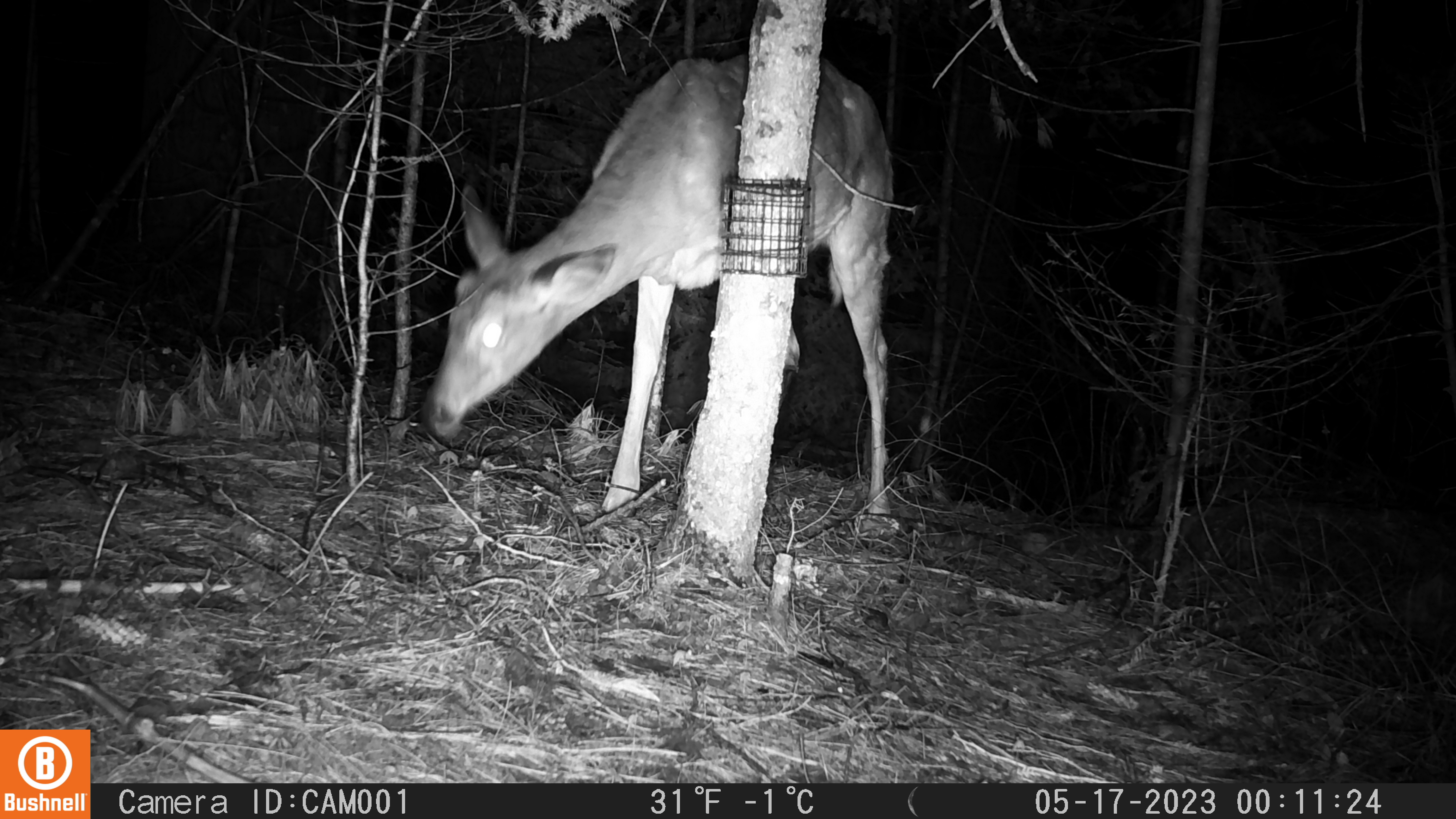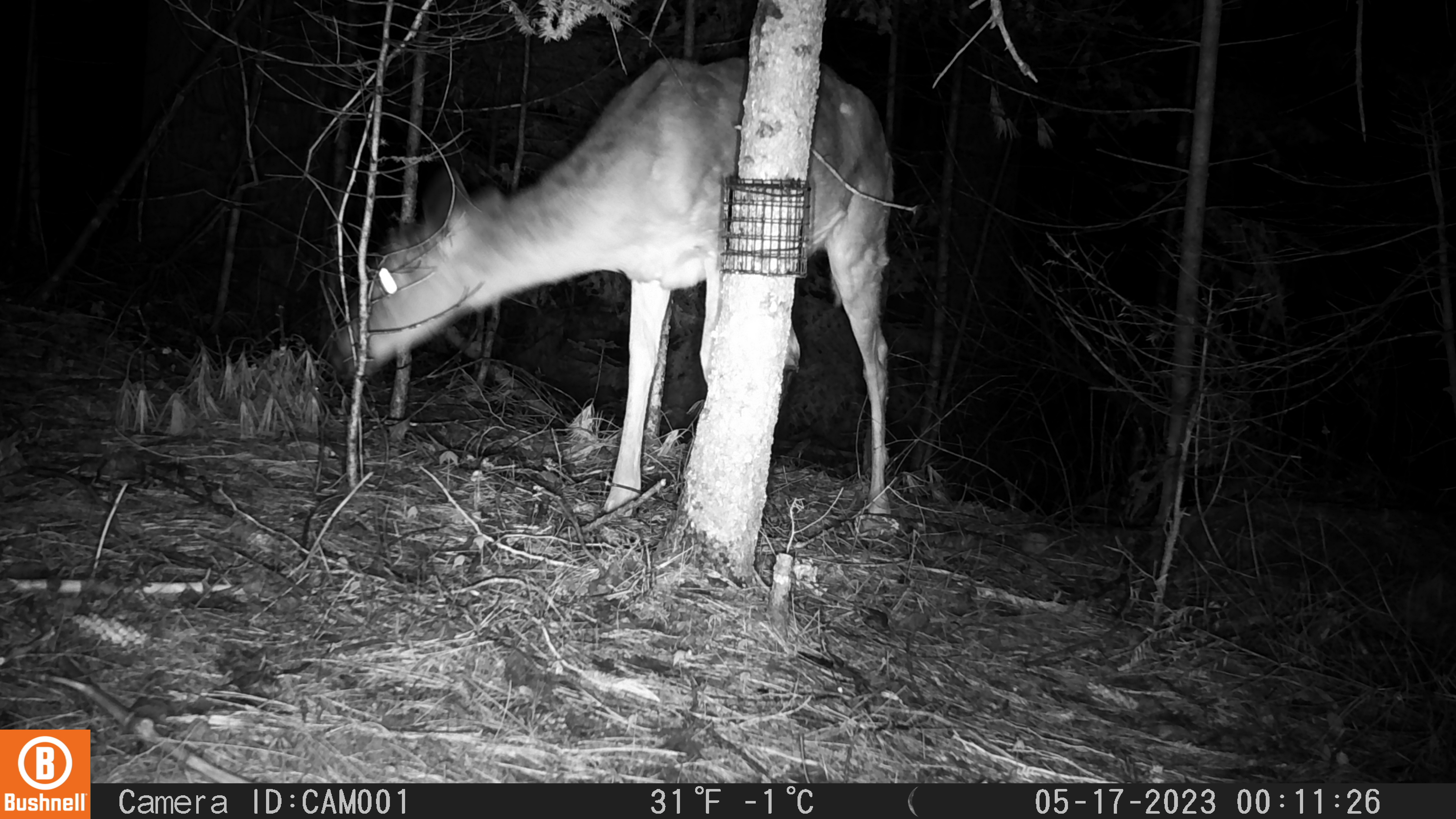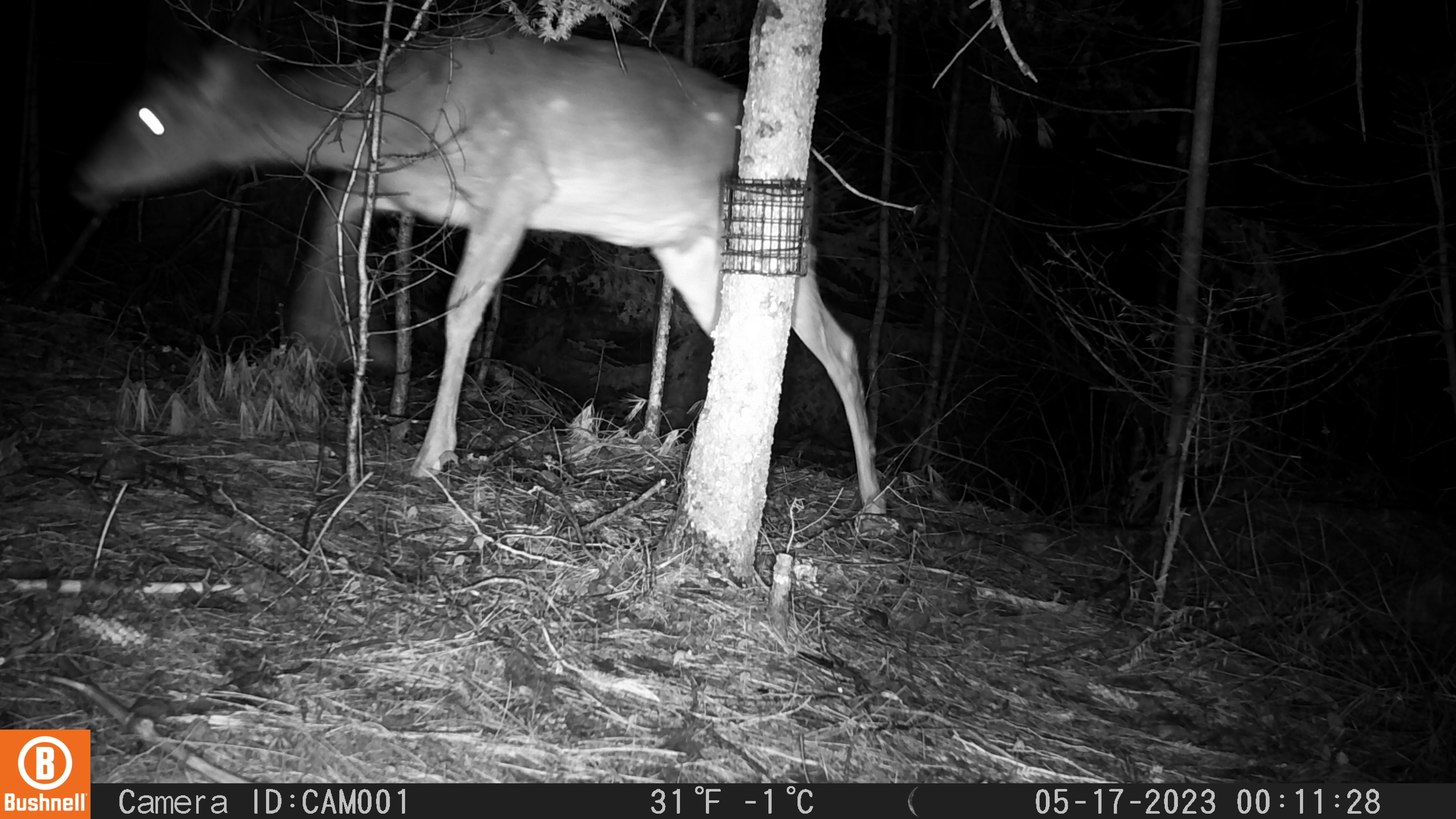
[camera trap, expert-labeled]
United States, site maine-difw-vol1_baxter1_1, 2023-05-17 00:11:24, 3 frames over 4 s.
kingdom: Animalia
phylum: Chordata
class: Mammalia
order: Artiodactyla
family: Cervidae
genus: Odocoileus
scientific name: Odocoileus virginianus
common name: white-tailed deer